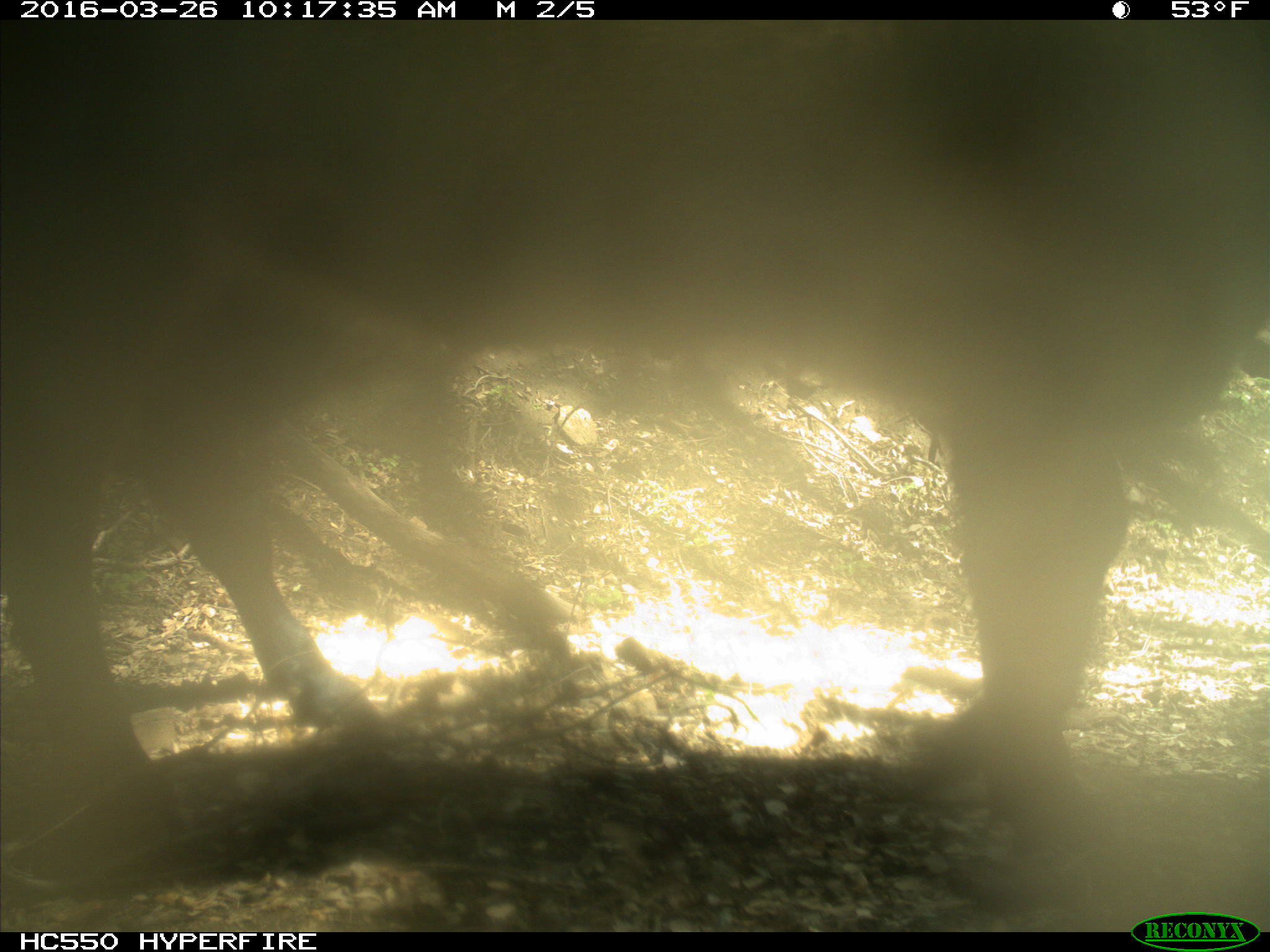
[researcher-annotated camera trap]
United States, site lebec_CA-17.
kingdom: Animalia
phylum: Chordata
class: Mammalia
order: Artiodactyla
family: Bovidae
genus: Bos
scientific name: Bos taurus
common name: domestic cow